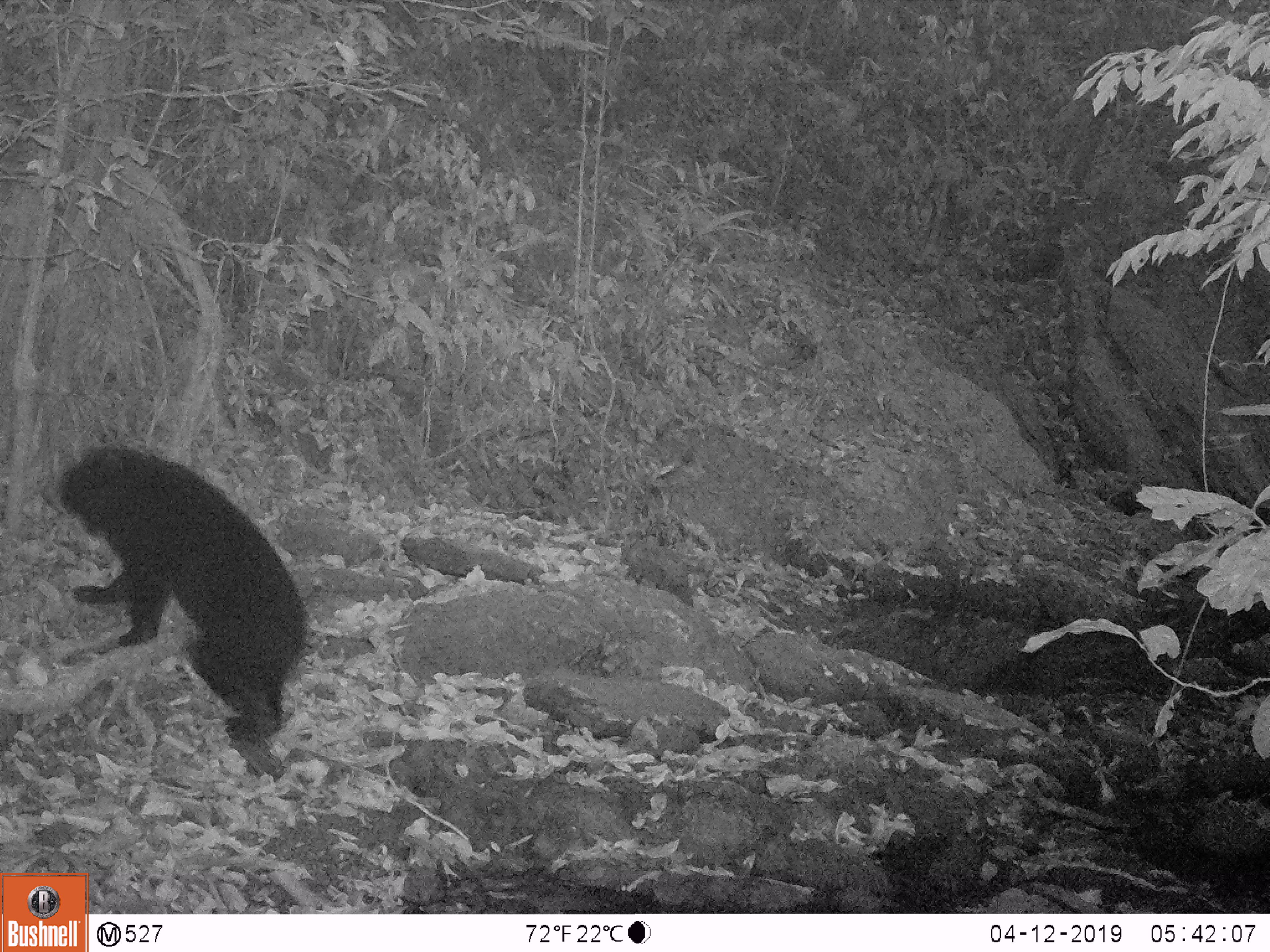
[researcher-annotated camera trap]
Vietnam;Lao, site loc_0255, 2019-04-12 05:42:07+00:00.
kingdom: Animalia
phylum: Chordata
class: Mammalia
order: Carnivora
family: Ursidae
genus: Ursus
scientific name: Ursus thibetanus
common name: asian black bear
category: asiatic black bear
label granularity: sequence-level